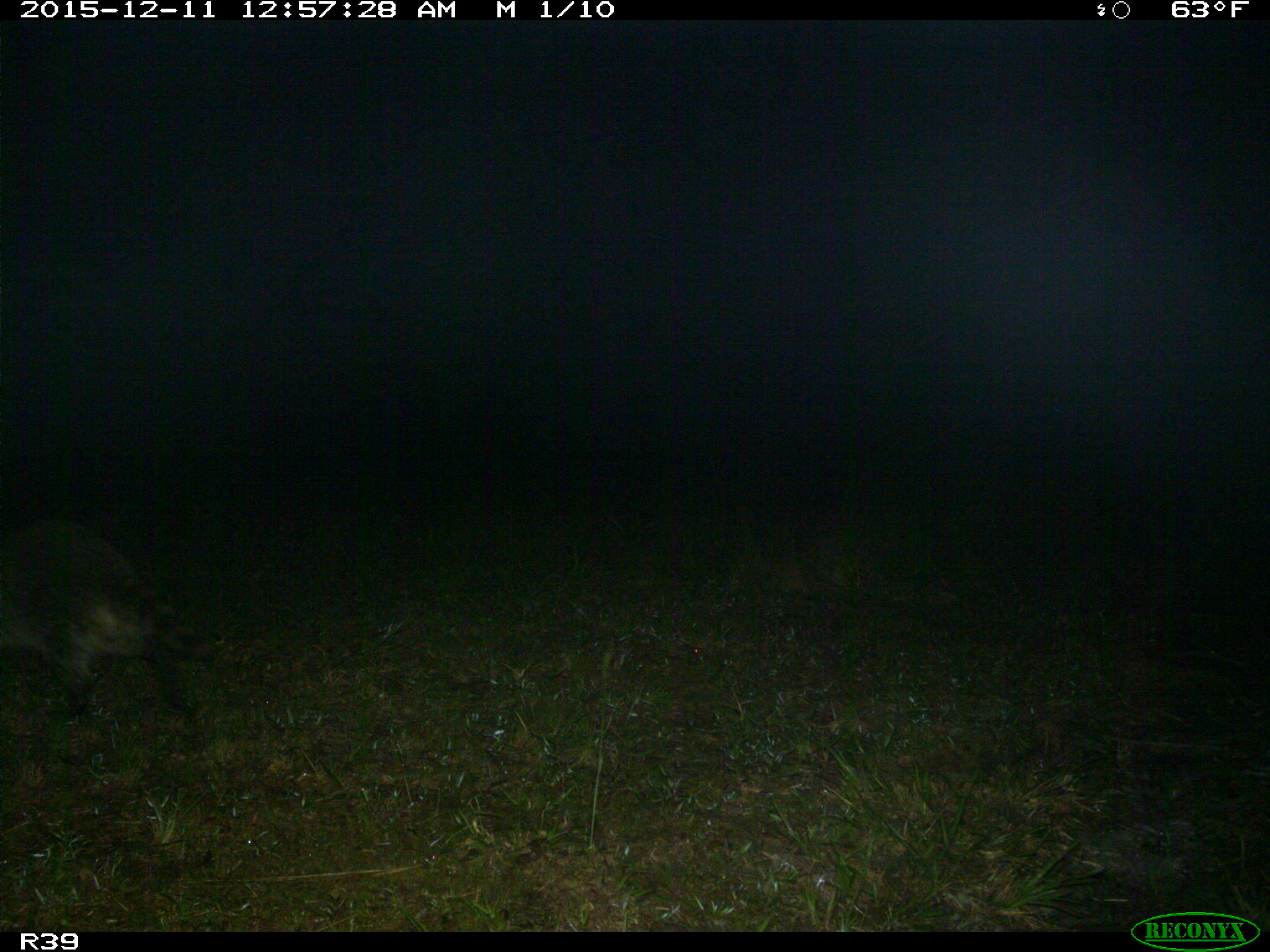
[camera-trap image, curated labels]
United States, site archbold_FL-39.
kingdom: Animalia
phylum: Chordata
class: Mammalia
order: Carnivora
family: Procyonidae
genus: Procyon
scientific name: Procyon lotor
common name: common raccoon